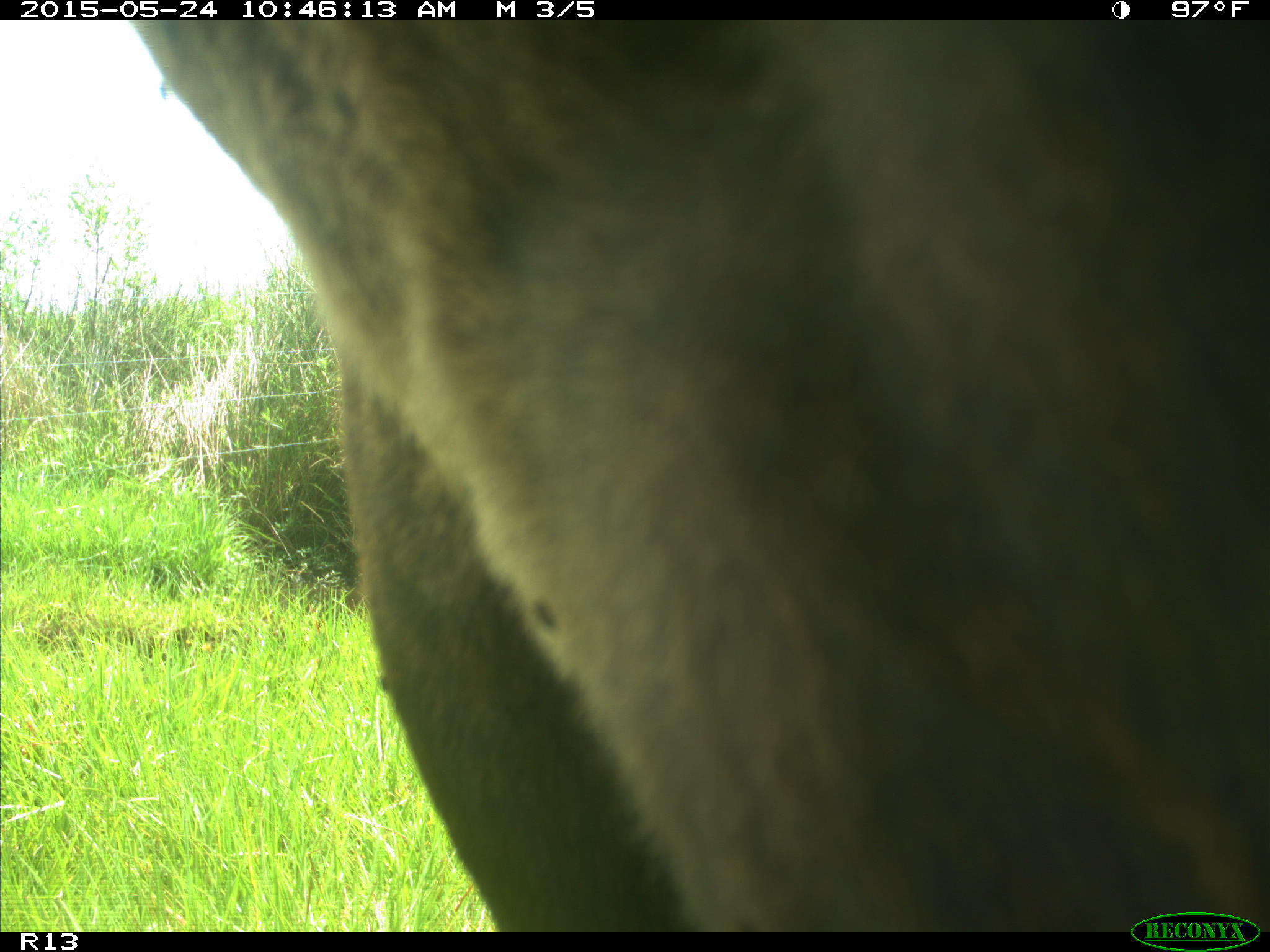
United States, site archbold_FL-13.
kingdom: Animalia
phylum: Chordata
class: Mammalia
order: Artiodactyla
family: Bovidae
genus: Bos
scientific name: Bos taurus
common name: domestic cow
Bos taurus (domestic cow).